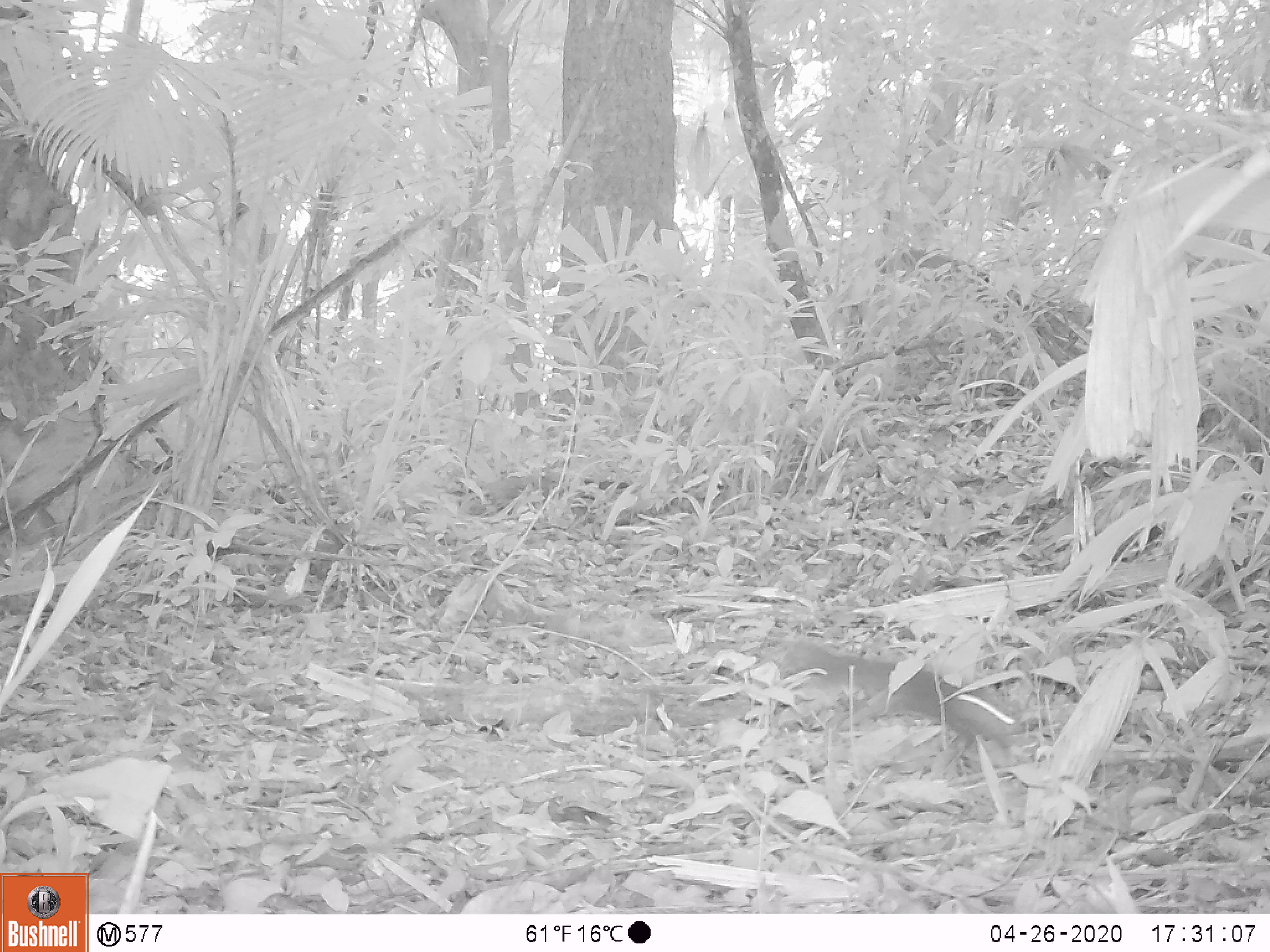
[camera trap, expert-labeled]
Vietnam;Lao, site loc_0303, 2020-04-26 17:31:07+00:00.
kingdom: Animalia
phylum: Chordata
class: Mammalia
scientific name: Mammalia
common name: mammal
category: unidentified small mammal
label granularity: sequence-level